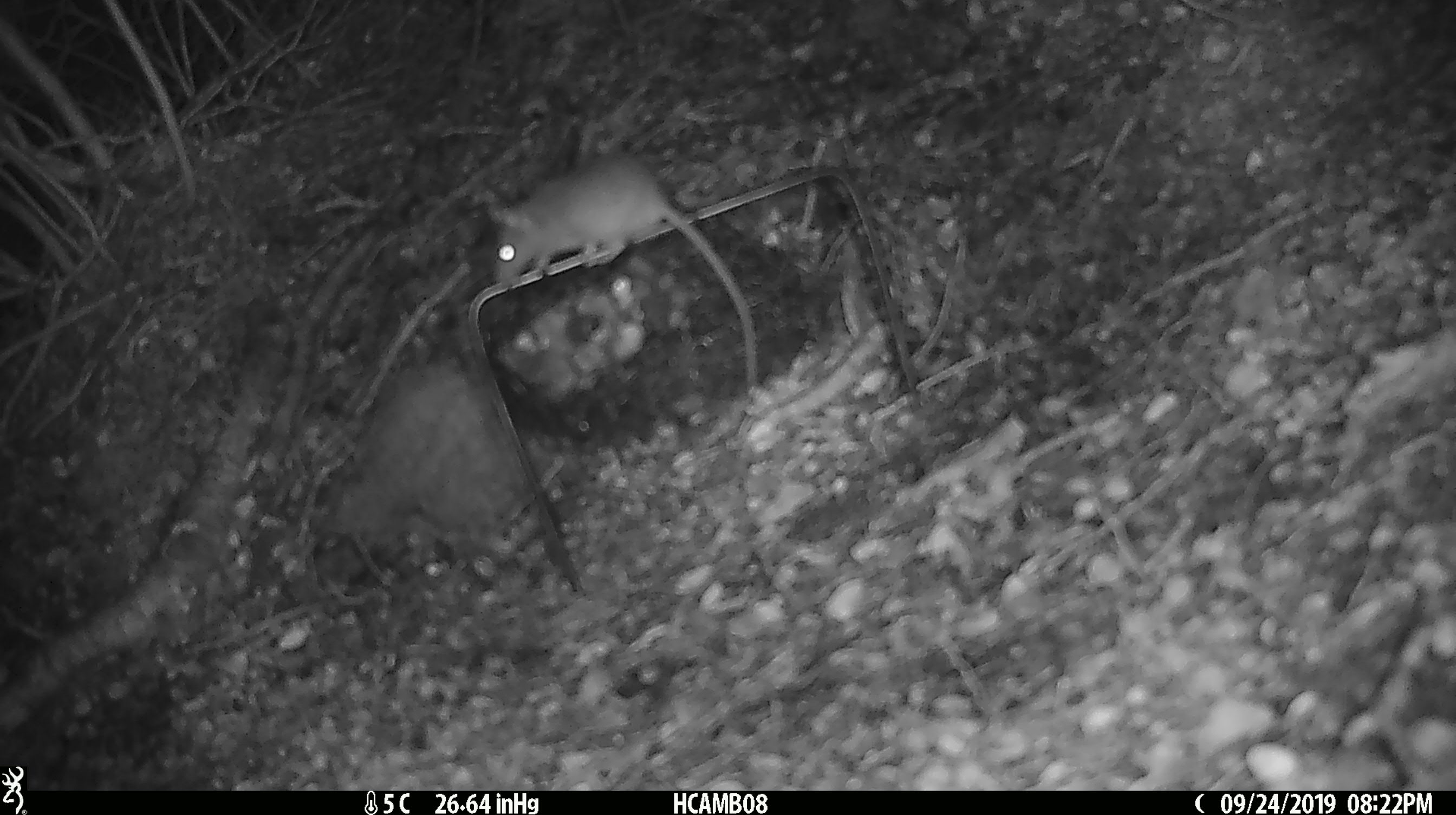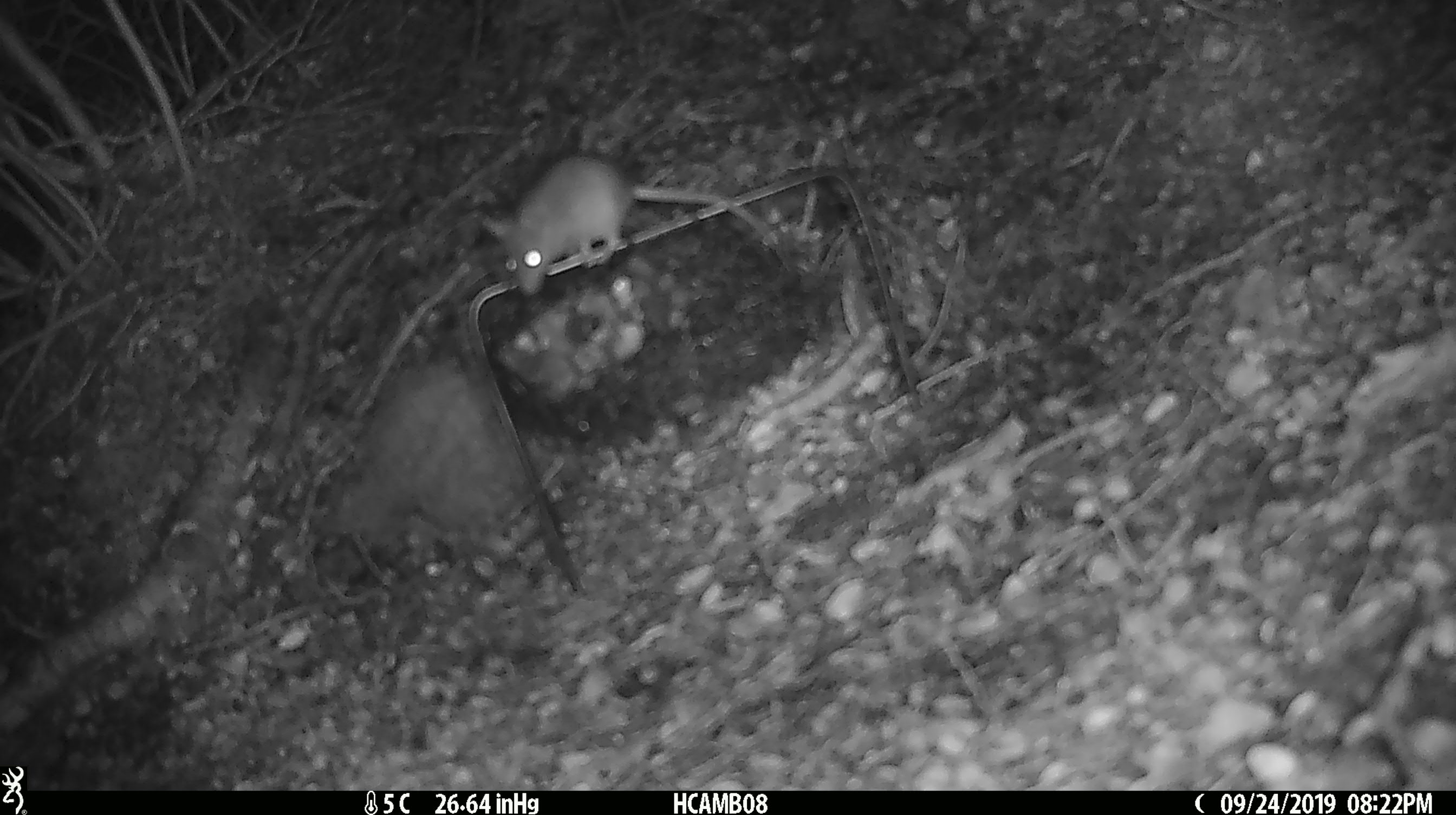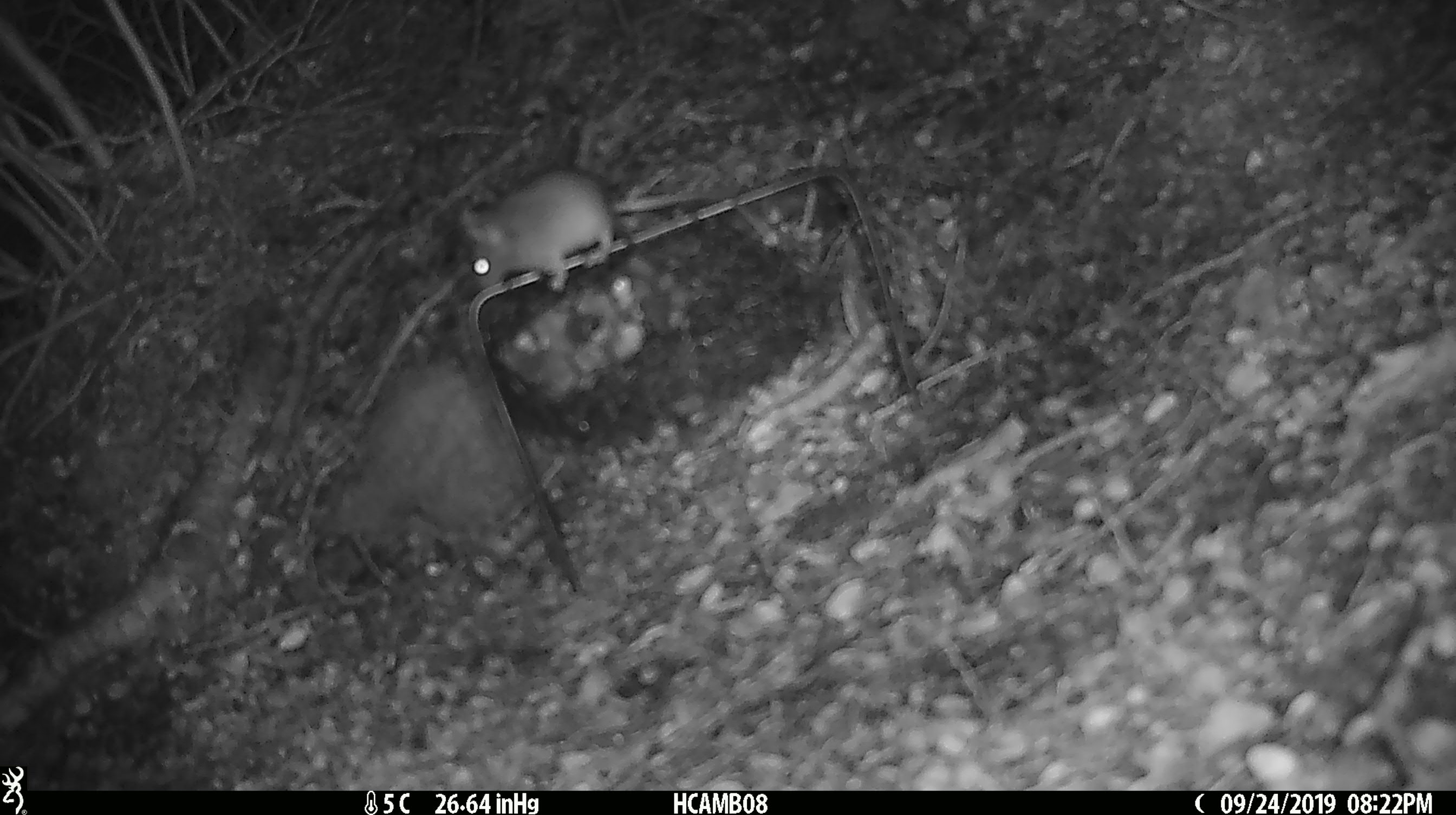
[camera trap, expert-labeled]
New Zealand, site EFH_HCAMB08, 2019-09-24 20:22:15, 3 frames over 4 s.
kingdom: Animalia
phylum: Chordata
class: Mammalia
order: Rodentia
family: Muridae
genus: Mus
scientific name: Mus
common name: mouse